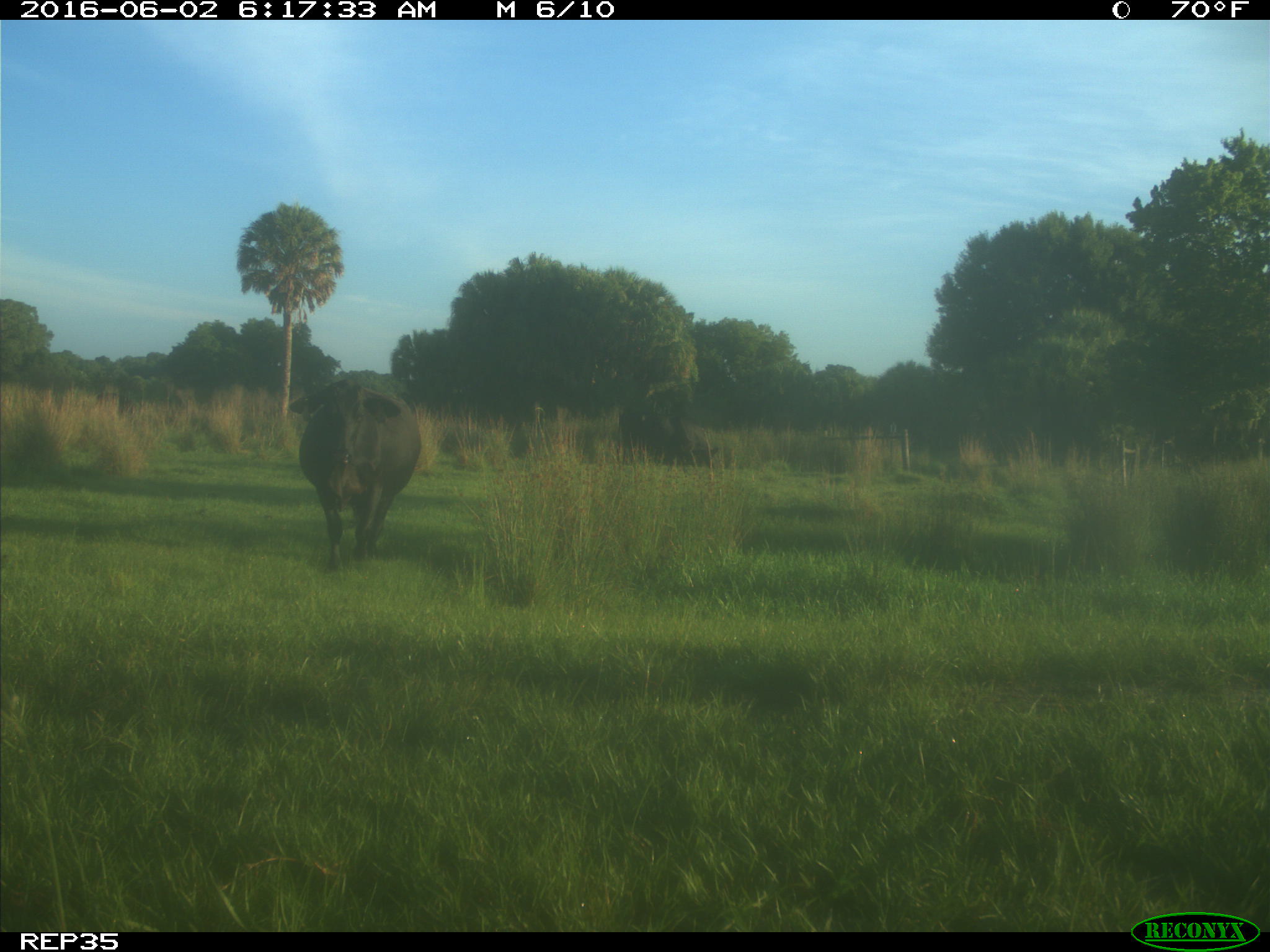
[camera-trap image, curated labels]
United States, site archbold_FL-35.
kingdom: Animalia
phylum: Chordata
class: Mammalia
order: Artiodactyla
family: Bovidae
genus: Bos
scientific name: Bos taurus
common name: domestic cow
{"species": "Bos taurus (domestic cow)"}